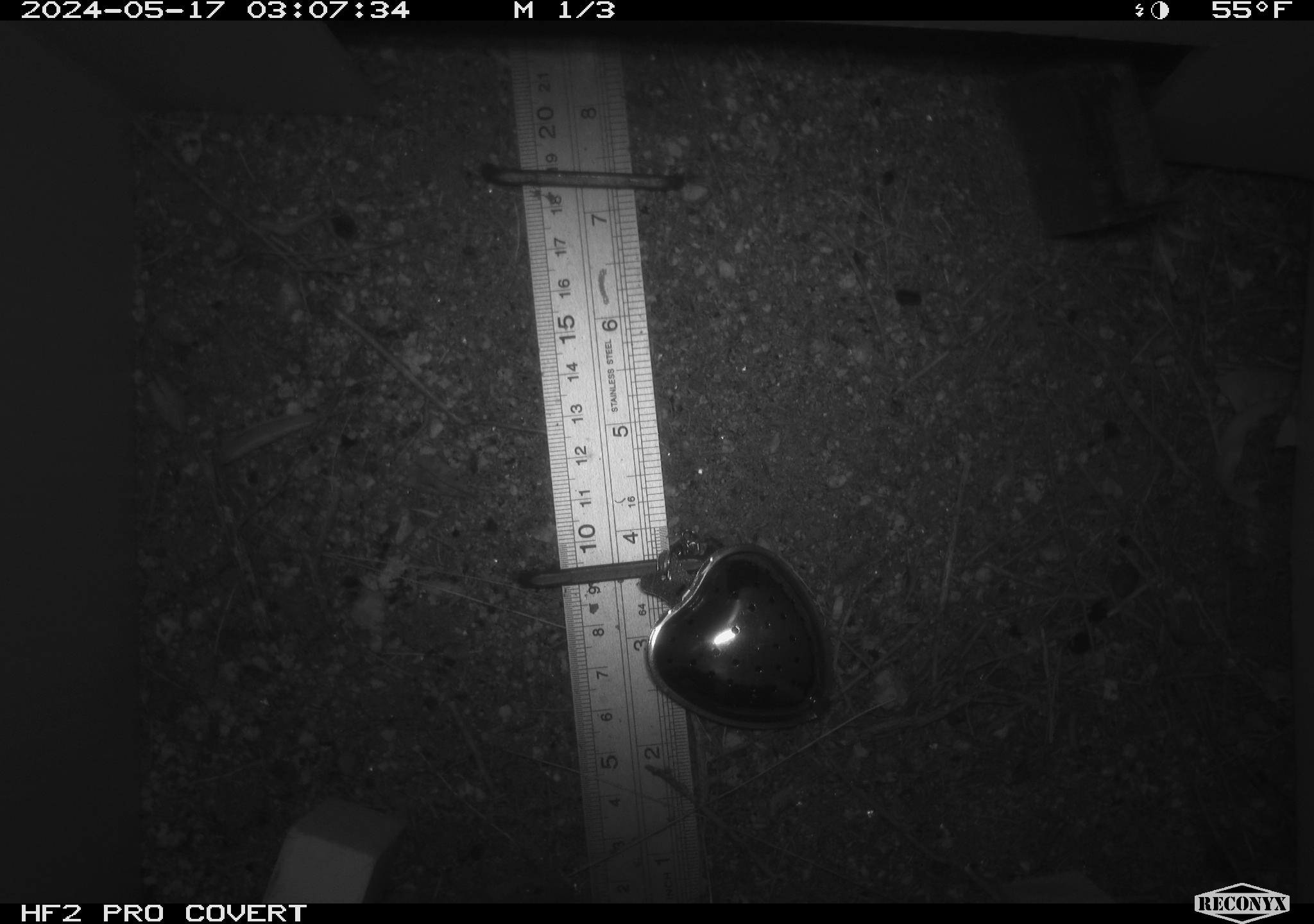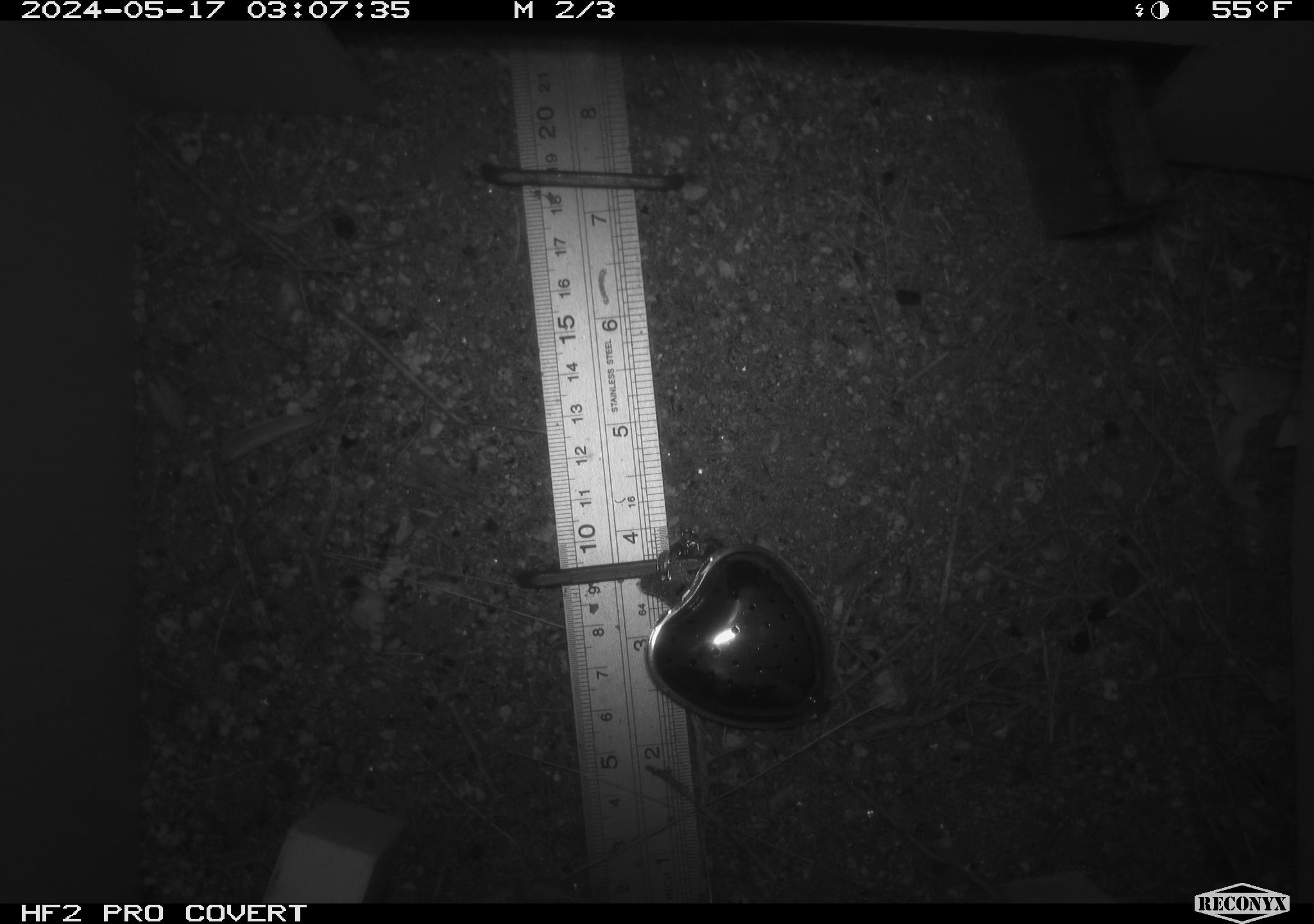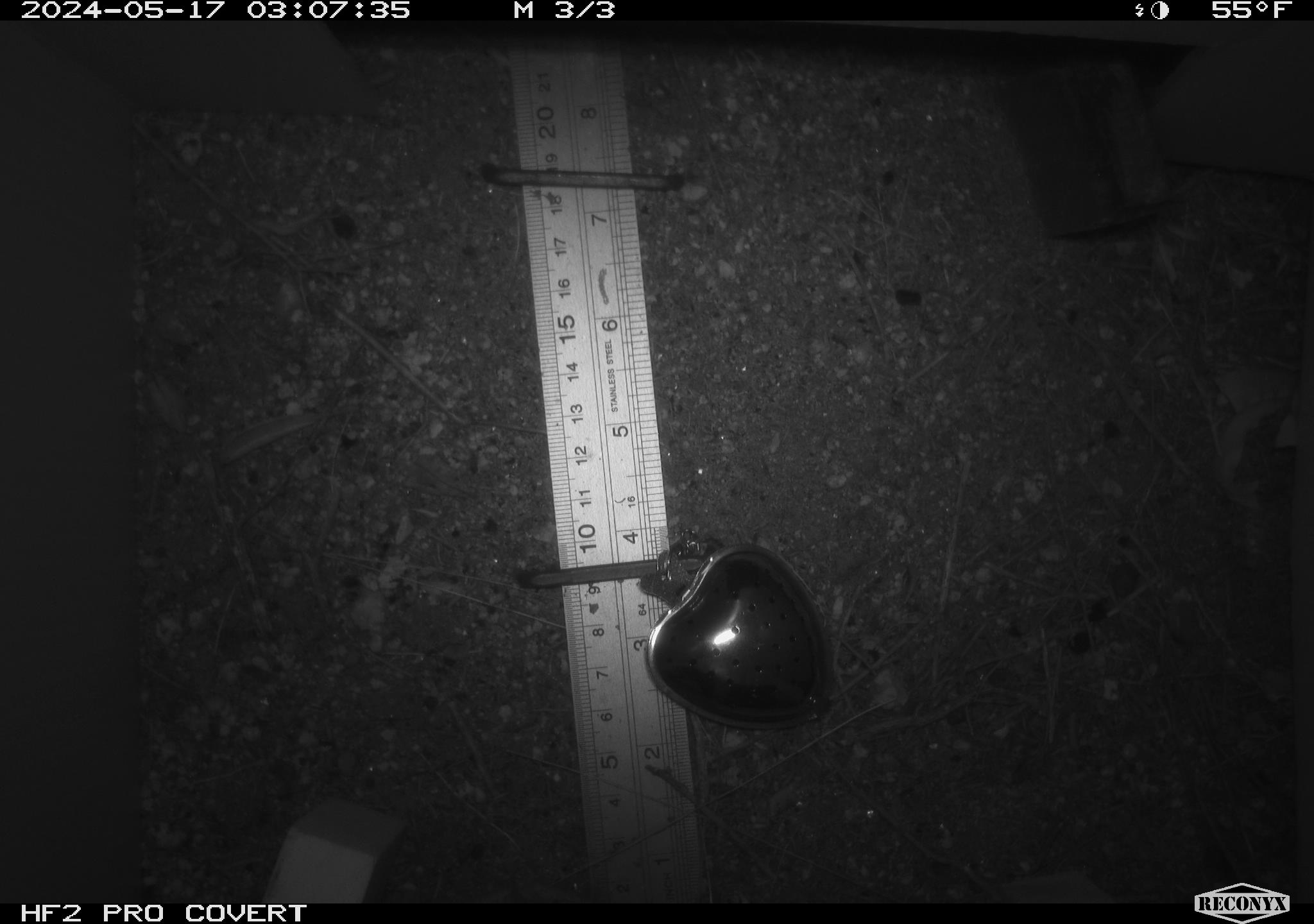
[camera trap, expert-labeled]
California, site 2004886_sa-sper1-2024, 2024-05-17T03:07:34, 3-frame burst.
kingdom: Animalia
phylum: Chordata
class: Mammalia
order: Rodentia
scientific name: Rodentia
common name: mouse species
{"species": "mouse species (Rodentia)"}